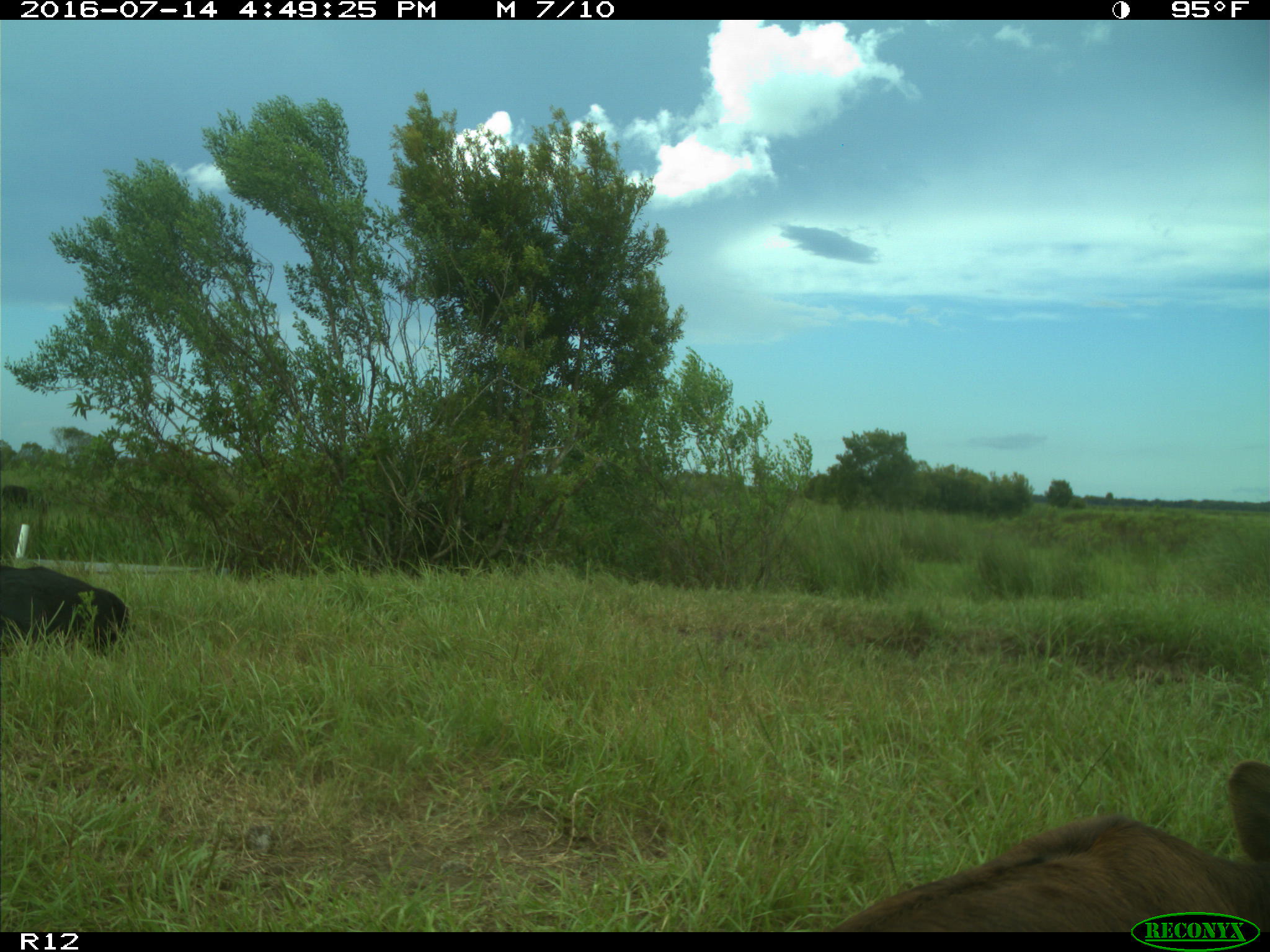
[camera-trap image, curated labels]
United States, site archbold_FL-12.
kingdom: Animalia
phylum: Chordata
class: Mammalia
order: Artiodactyla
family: Bovidae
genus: Bos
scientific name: Bos taurus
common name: domestic cow